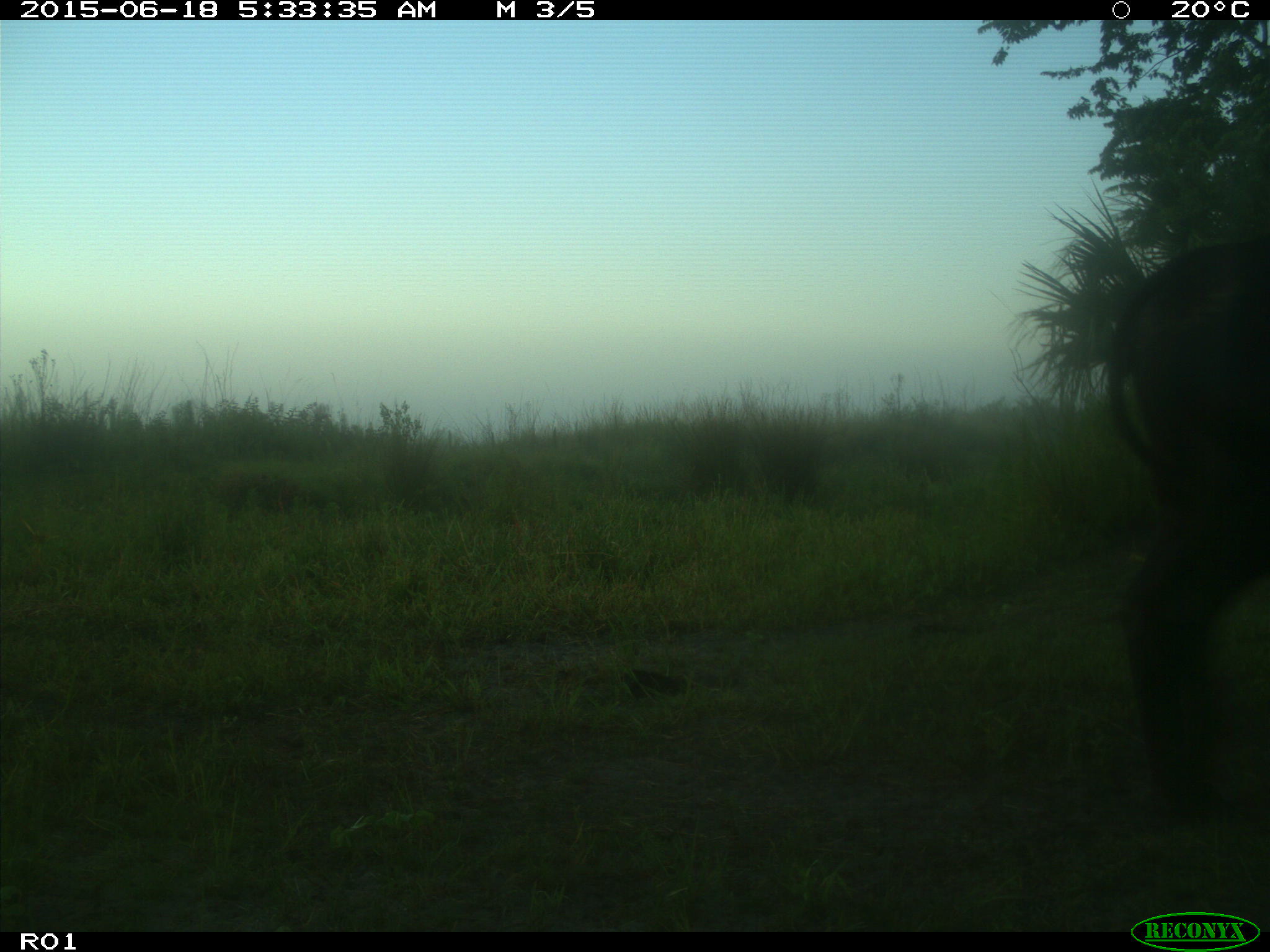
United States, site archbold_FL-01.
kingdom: Animalia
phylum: Chordata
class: Mammalia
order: Artiodactyla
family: Bovidae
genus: Bos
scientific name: Bos taurus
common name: domestic cow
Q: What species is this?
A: Bos taurus (domestic cow).